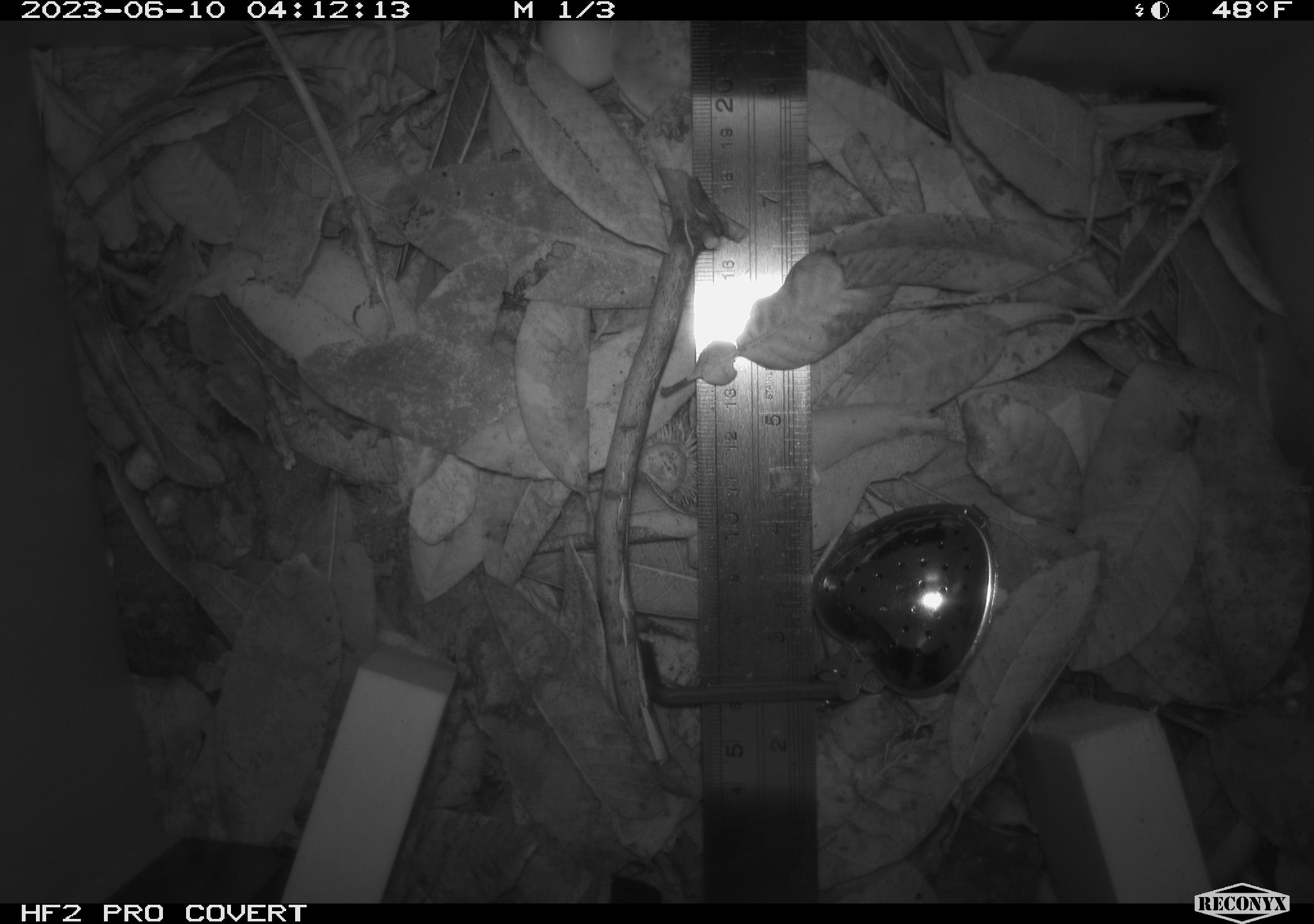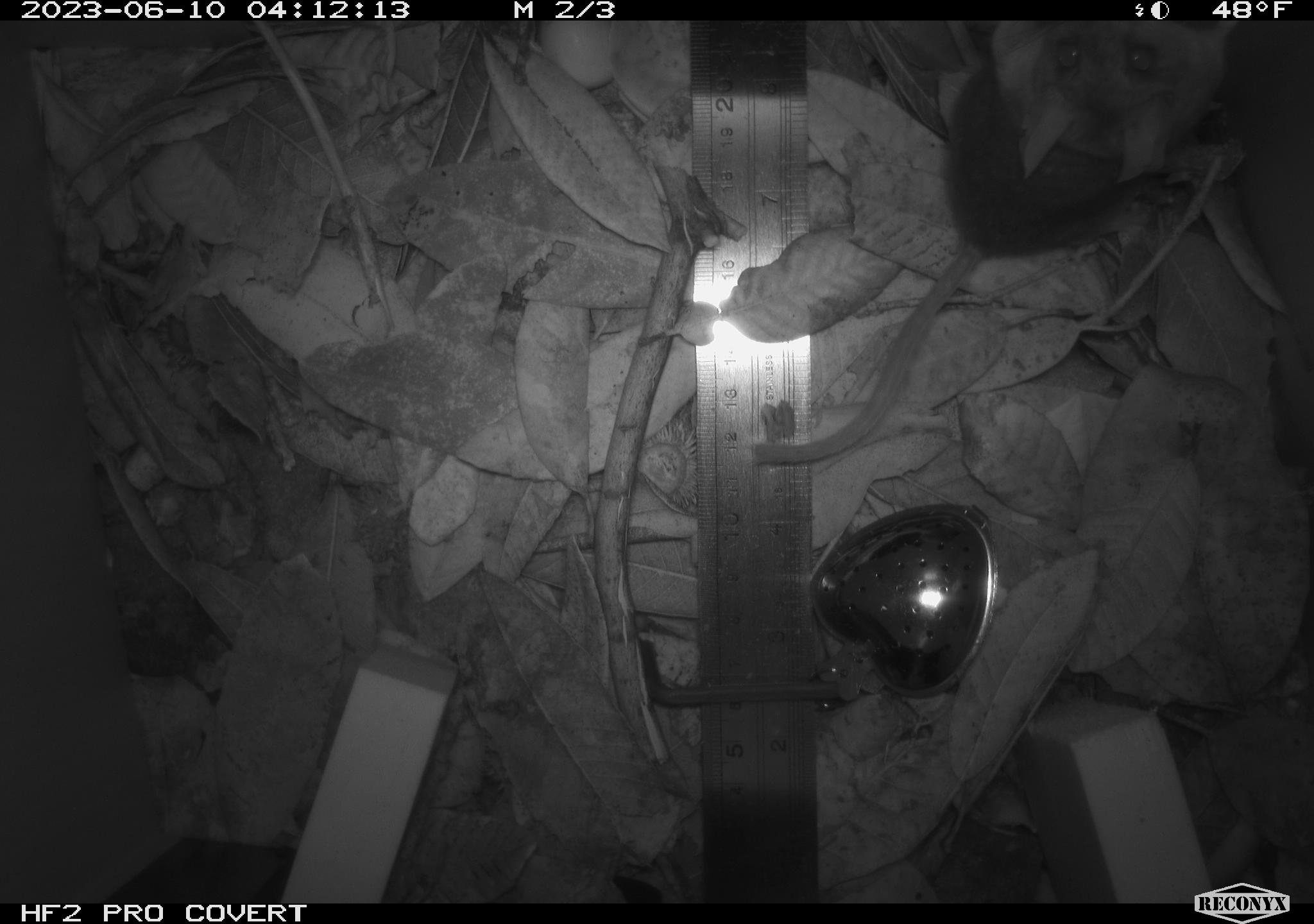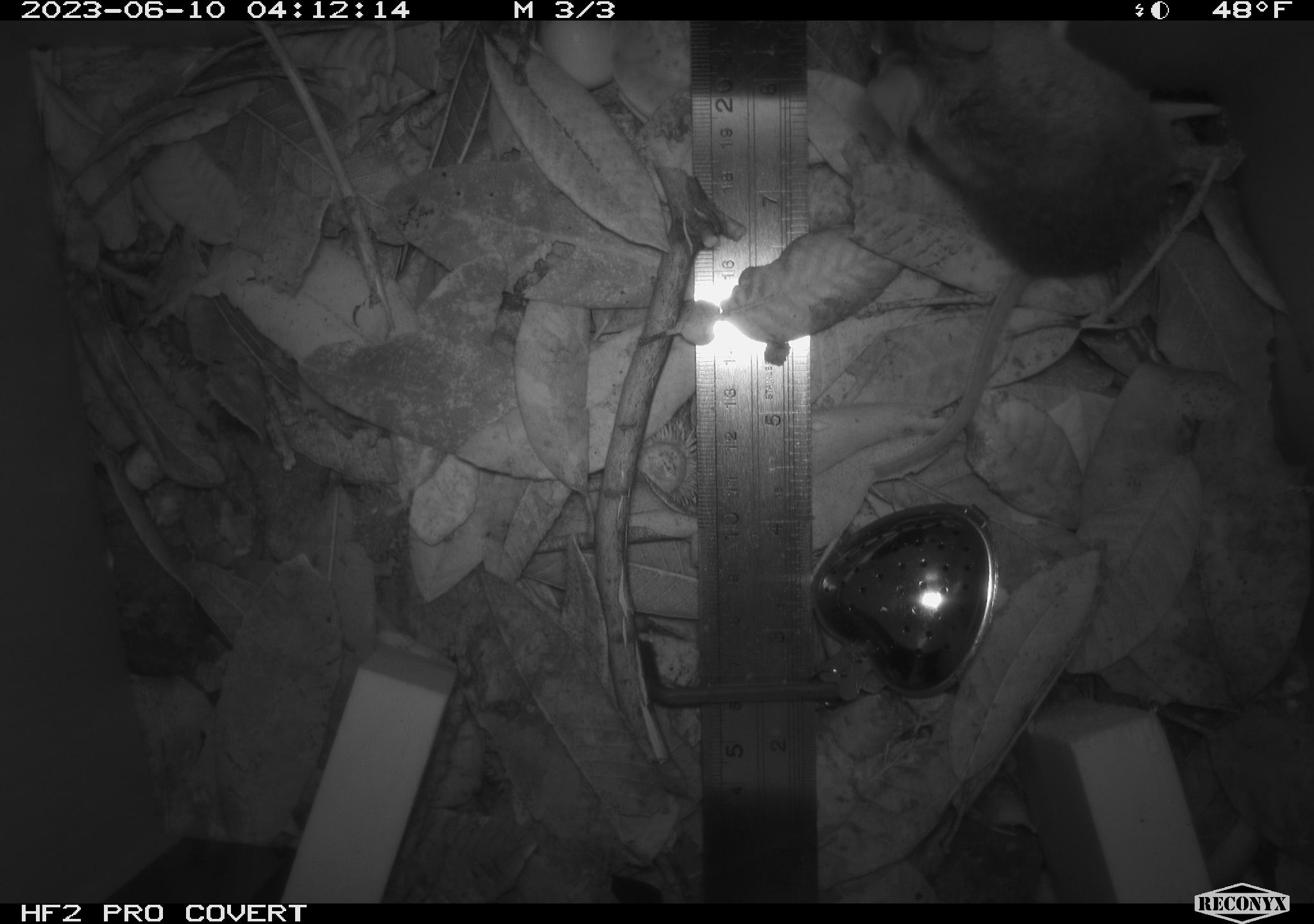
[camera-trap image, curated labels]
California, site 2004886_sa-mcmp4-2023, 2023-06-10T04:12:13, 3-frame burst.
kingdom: Animalia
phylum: Chordata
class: Mammalia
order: Rodentia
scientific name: Rodentia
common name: mouse species